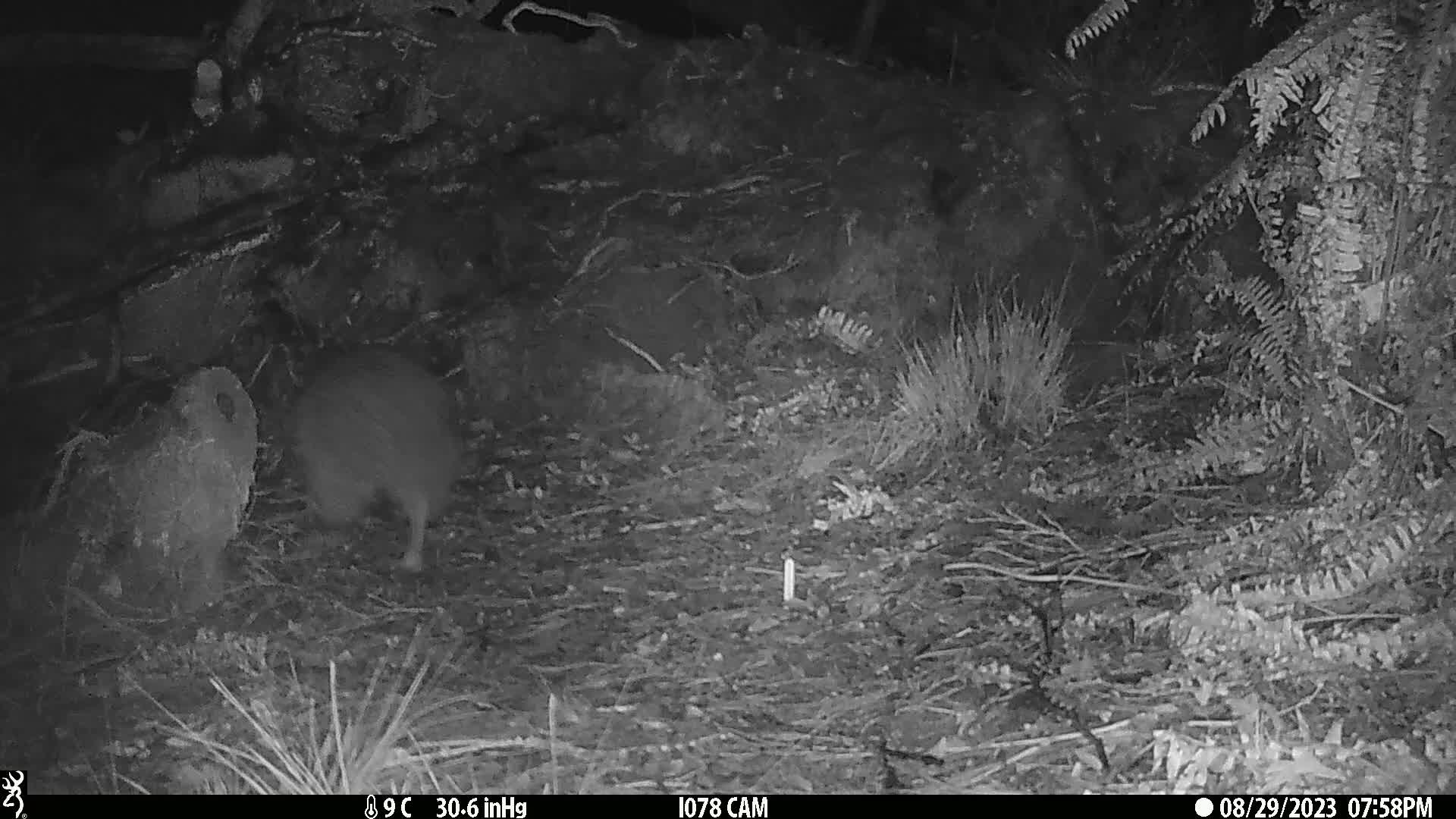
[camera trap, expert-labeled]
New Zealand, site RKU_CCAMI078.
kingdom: Animalia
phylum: Chordata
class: Aves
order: Apterygiformes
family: Apterygidae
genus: Apteryx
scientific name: Apteryx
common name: kiwi